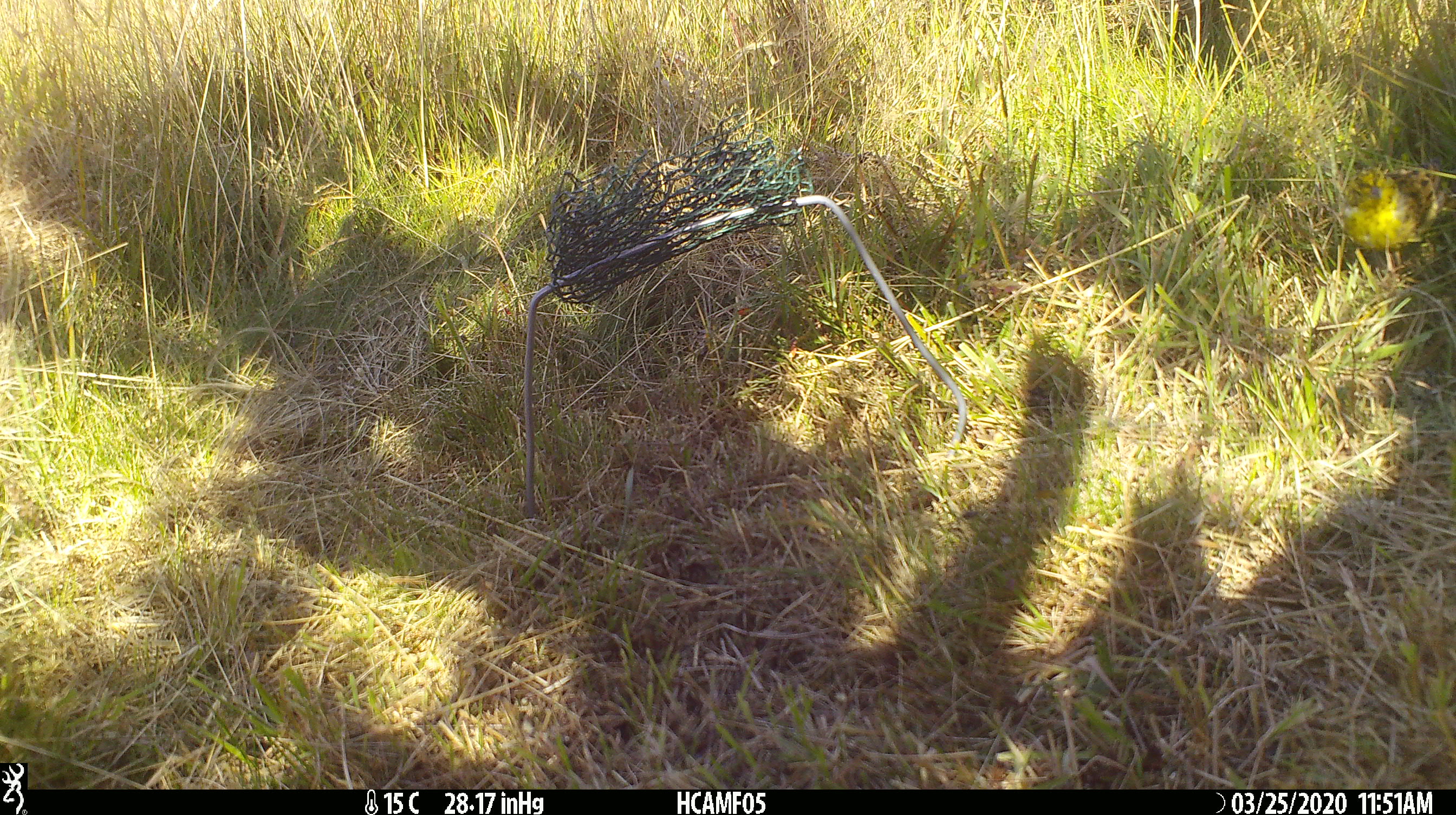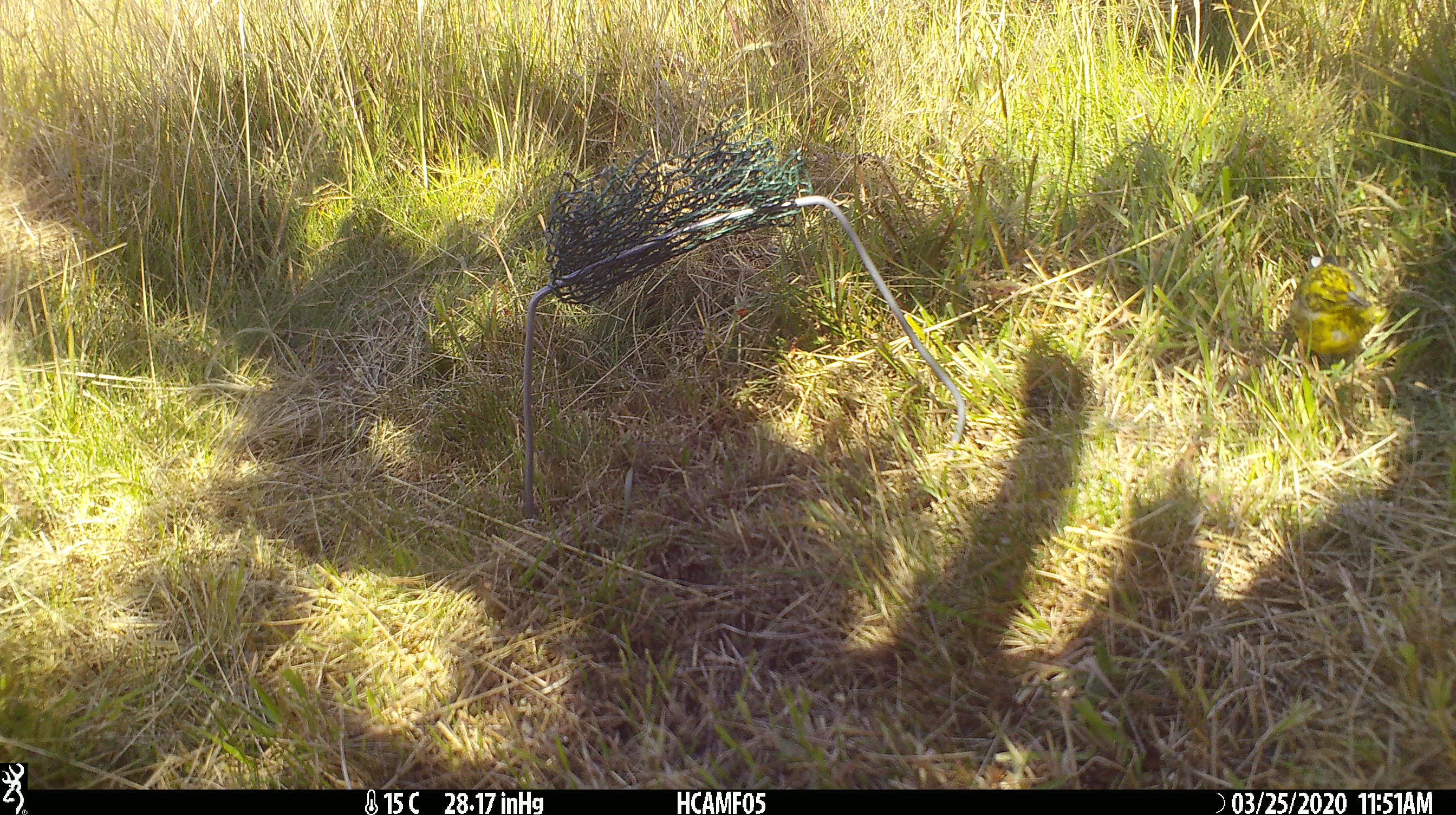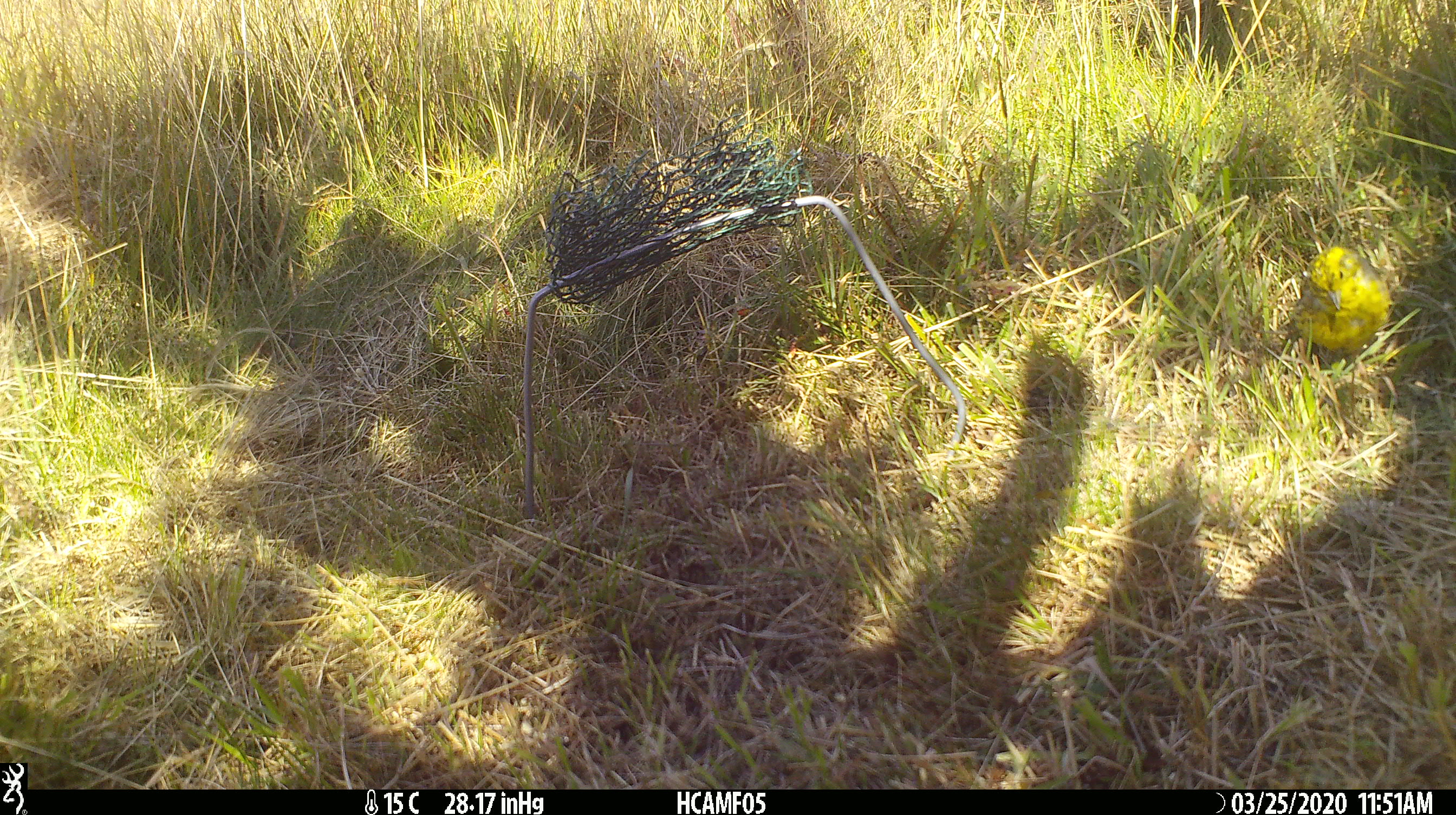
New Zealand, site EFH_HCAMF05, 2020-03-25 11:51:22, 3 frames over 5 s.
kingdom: Animalia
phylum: Chordata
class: Aves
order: Passeriformes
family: Emberizidae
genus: Emberiza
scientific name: Emberiza citrinella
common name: yellowhammer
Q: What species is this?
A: Yellowhammer (Emberiza citrinella).